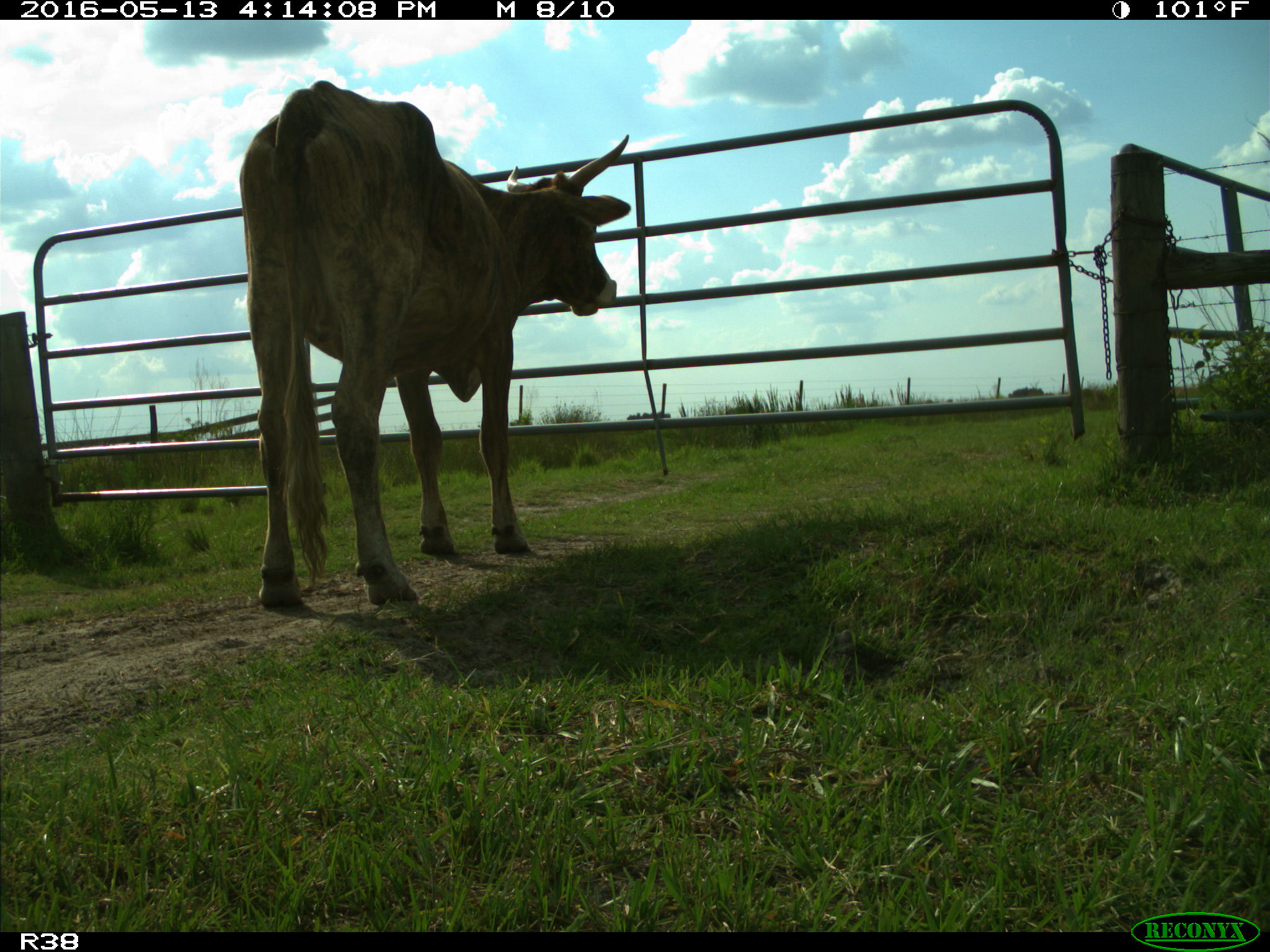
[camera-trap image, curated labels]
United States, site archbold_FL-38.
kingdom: Animalia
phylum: Chordata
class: Mammalia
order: Artiodactyla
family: Bovidae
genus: Bos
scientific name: Bos taurus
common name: domestic cow